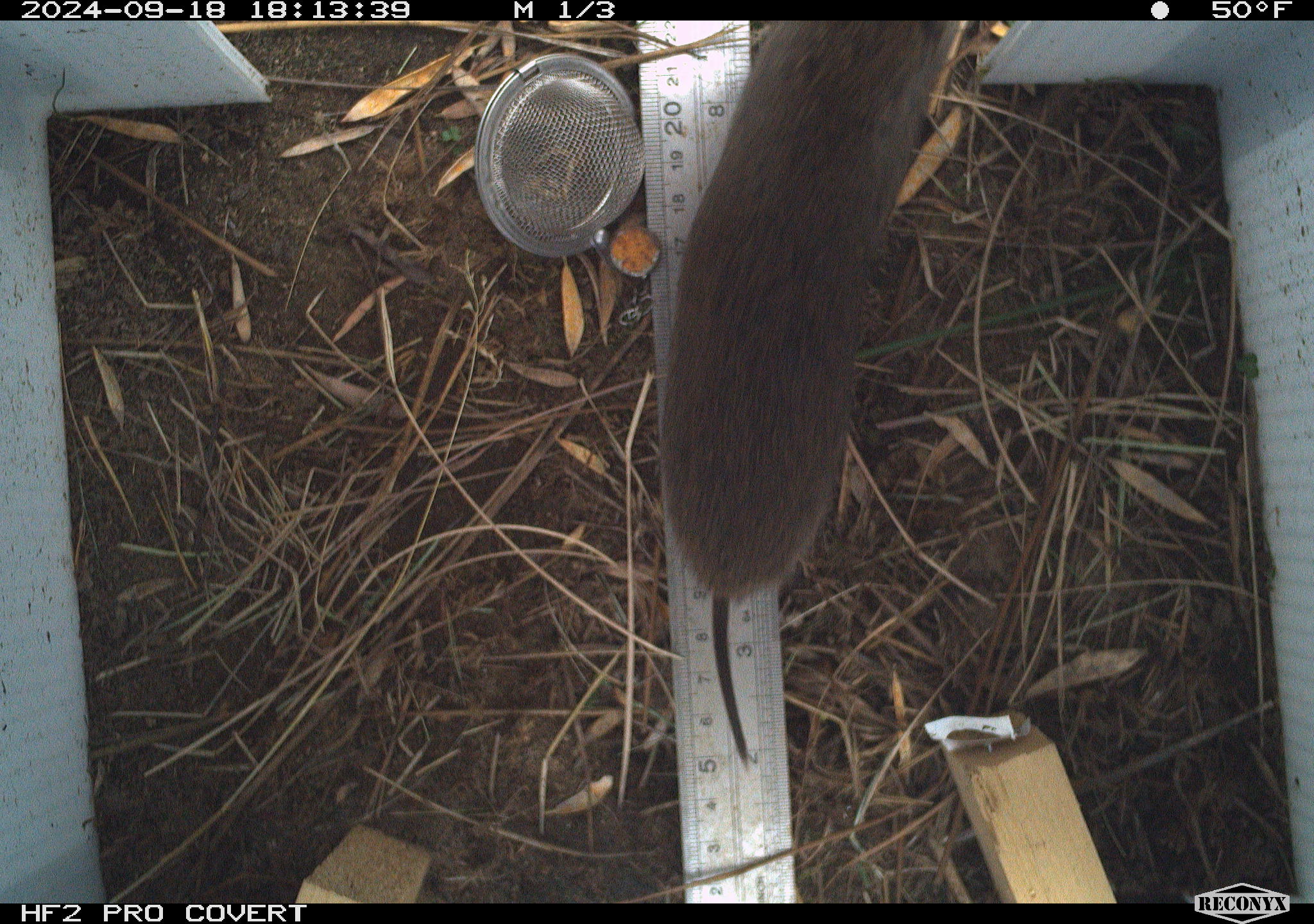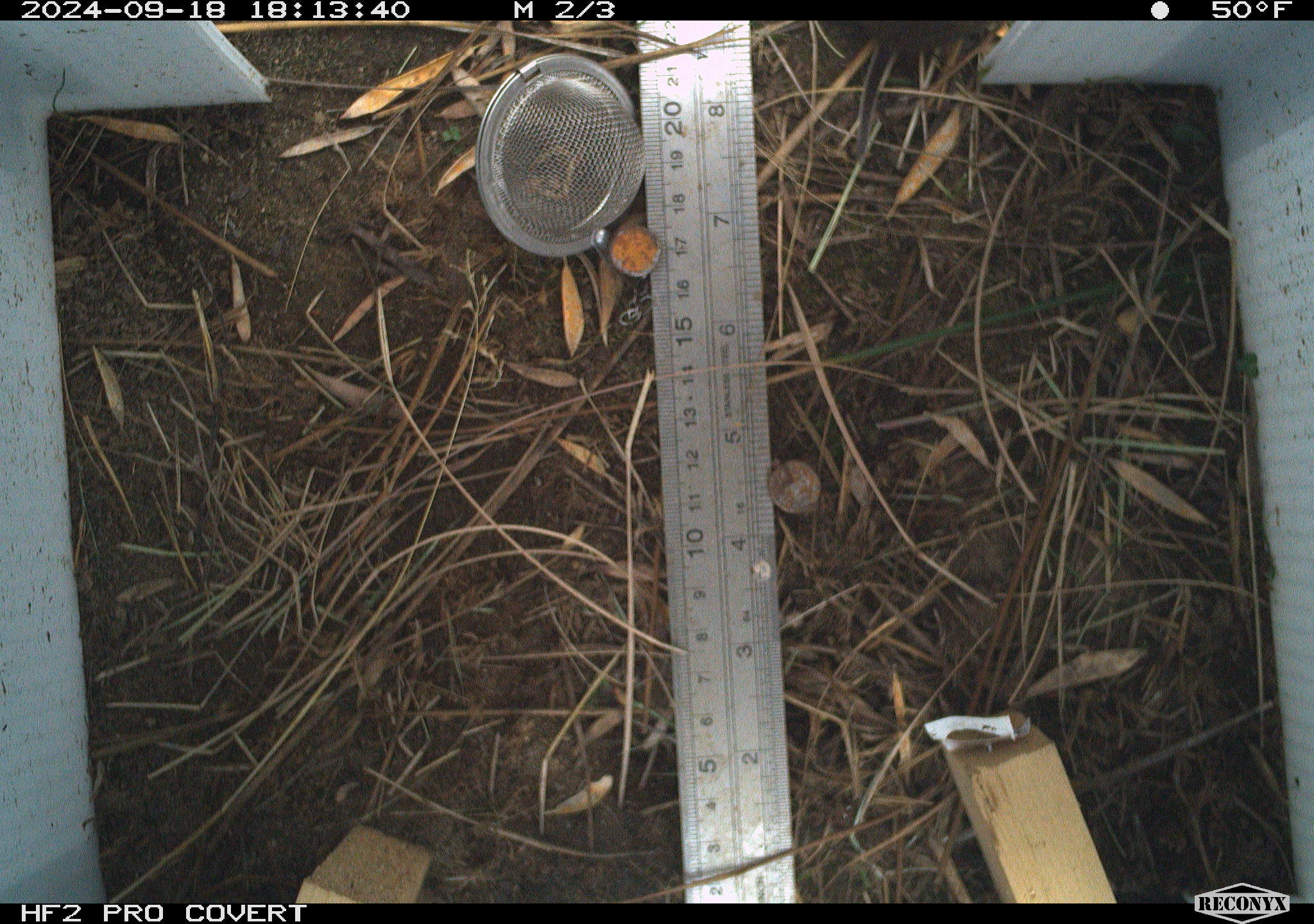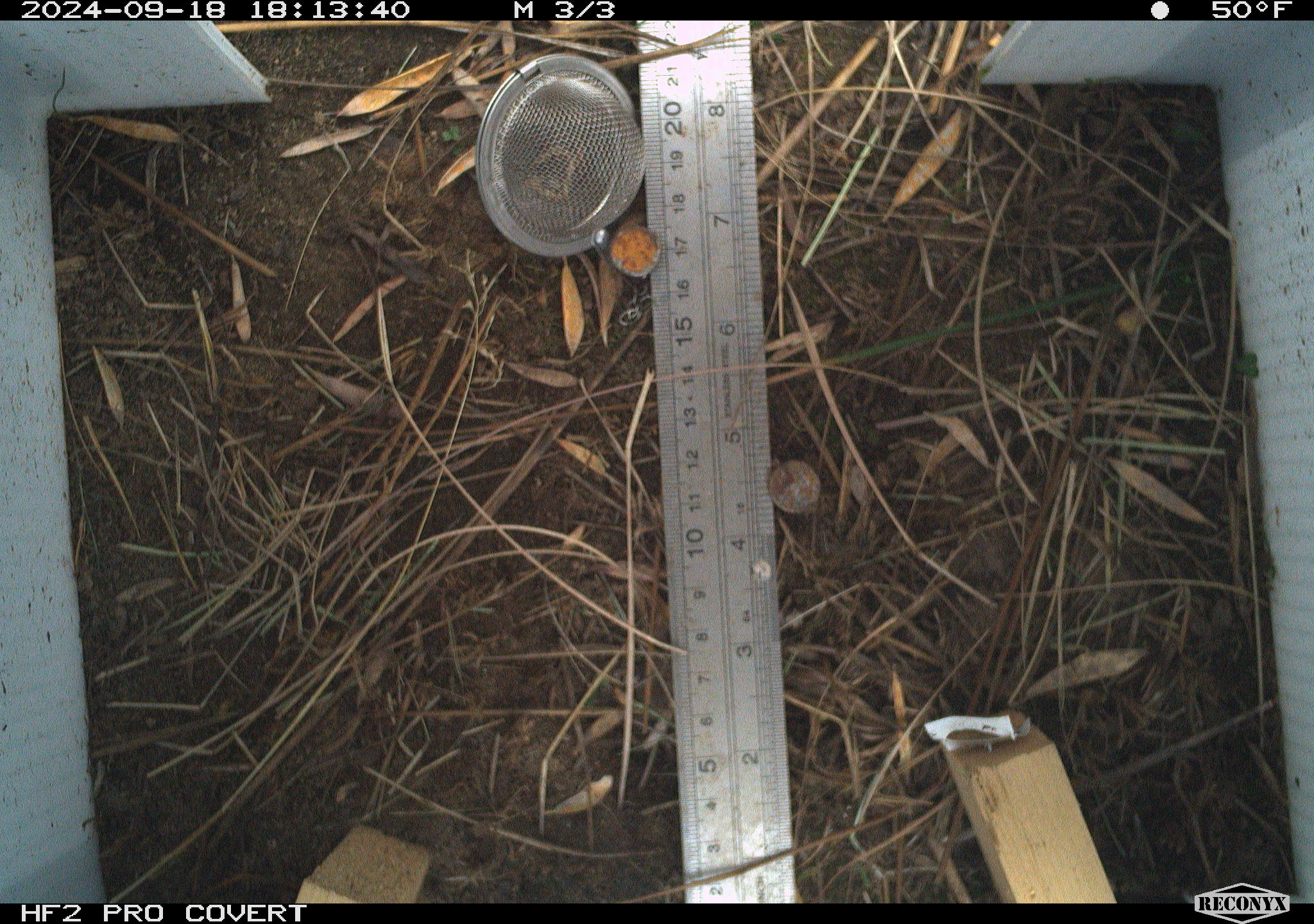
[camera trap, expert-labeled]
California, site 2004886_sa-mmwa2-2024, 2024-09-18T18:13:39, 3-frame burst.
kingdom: Animalia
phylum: Chordata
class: Mammalia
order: Rodentia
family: Cricetidae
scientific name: Arvicolinae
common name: voles, lemmings, and muskrats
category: arvicolinae subfamily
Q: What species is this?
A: Arvicolinae subfamily (voles, lemmings, and muskrats) (Arvicolinae).